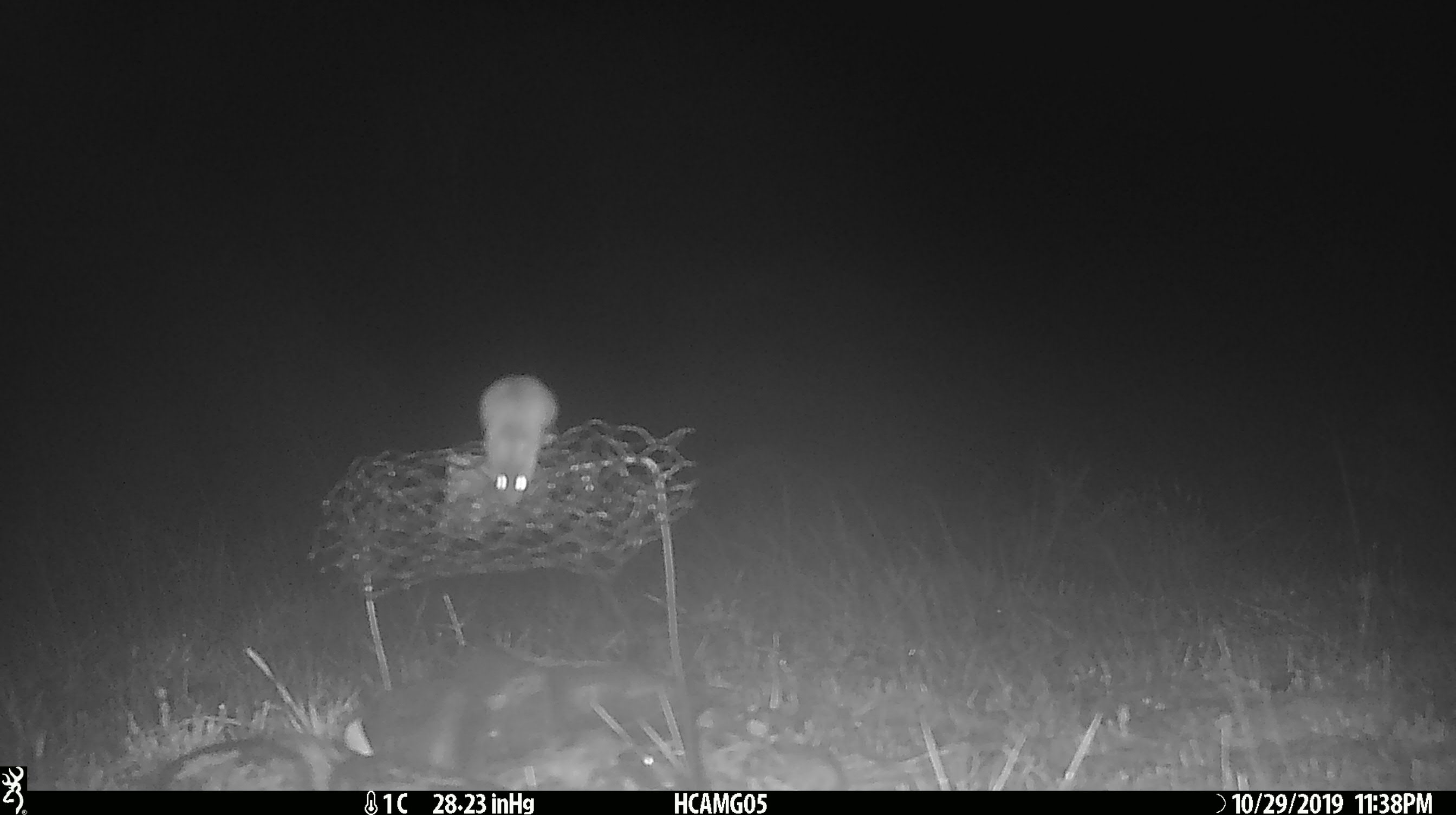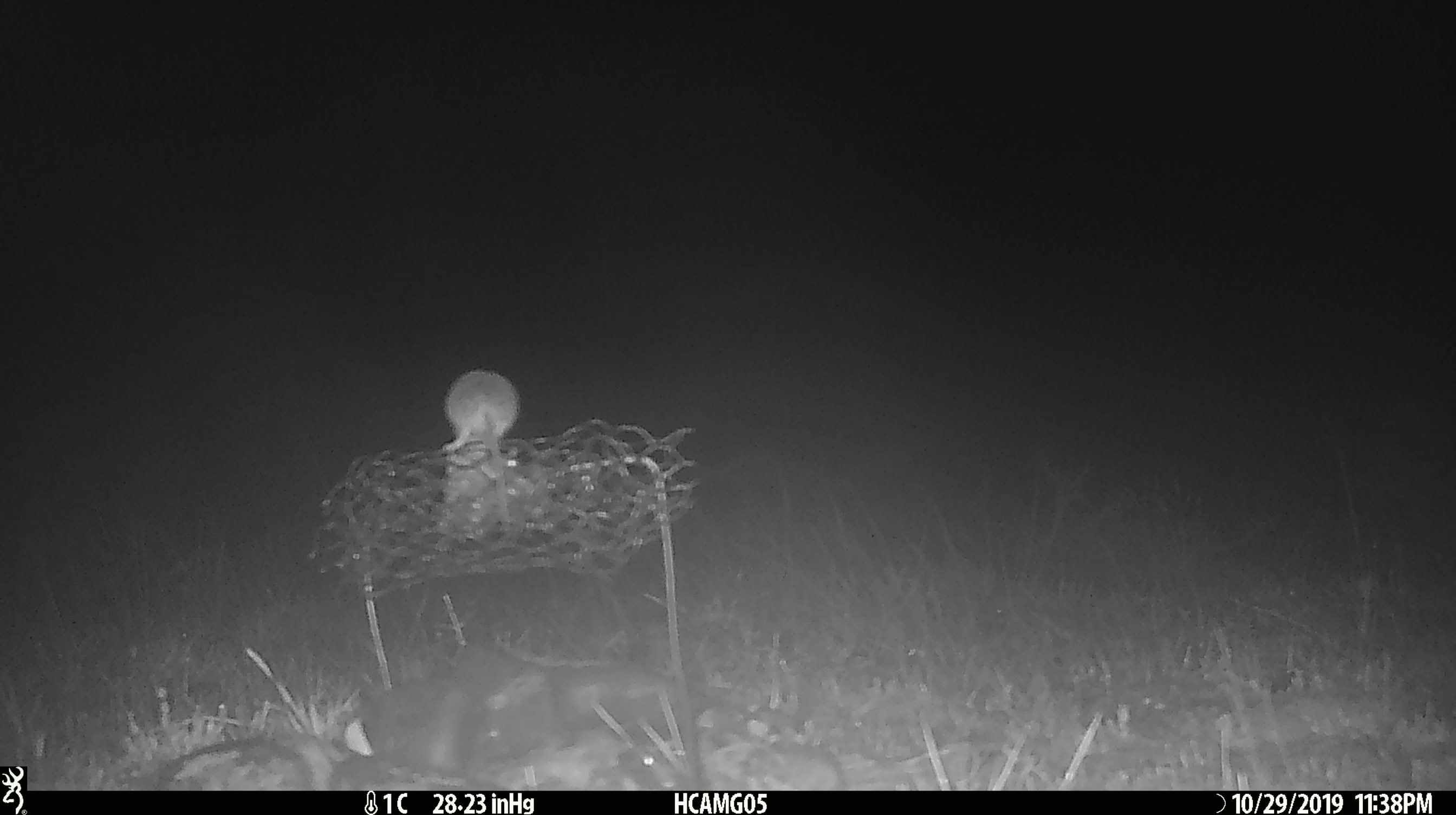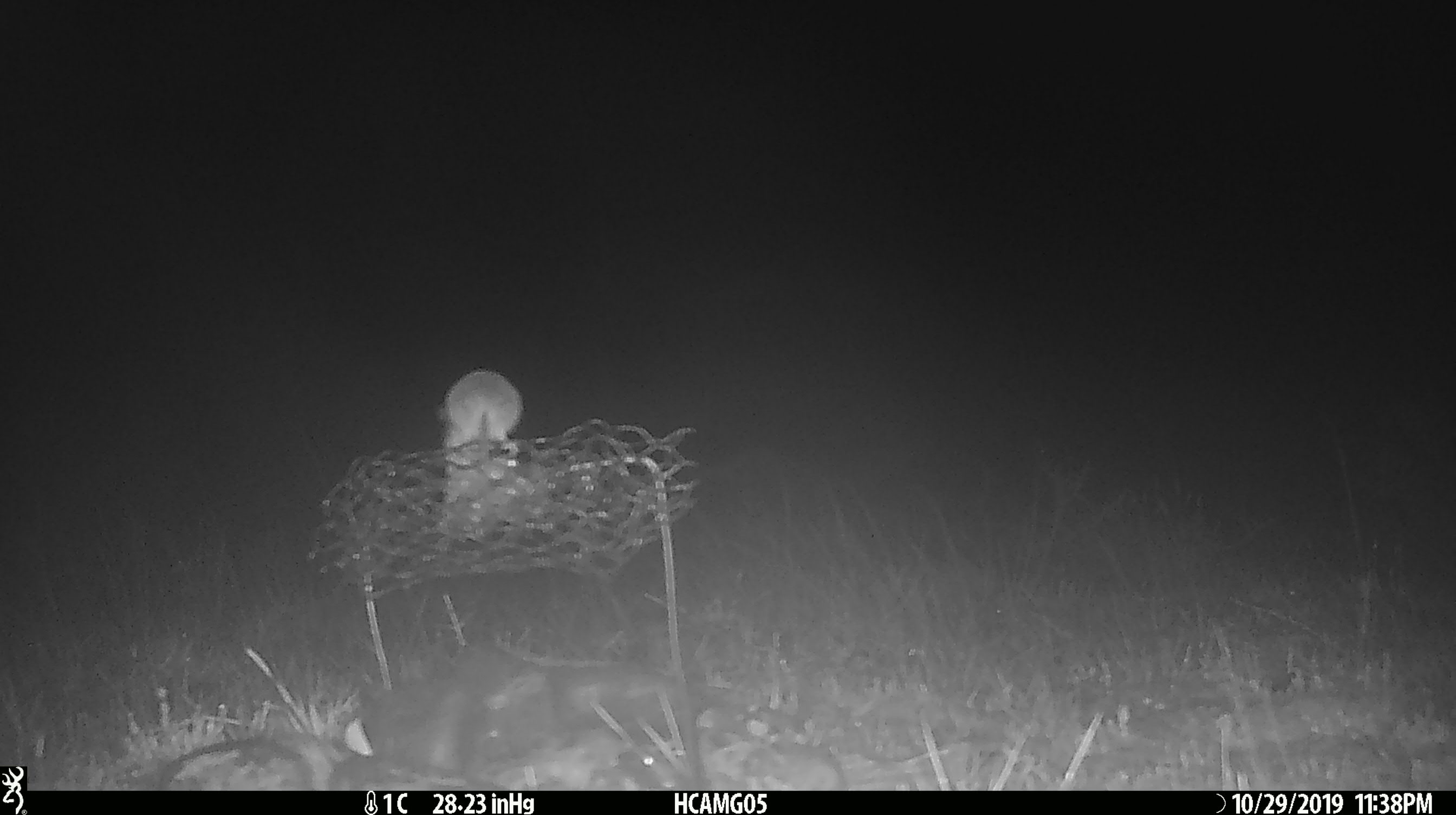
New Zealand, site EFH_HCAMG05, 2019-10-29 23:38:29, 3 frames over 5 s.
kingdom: Animalia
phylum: Chordata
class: Mammalia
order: Rodentia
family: Muridae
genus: Mus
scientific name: Mus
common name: mouse